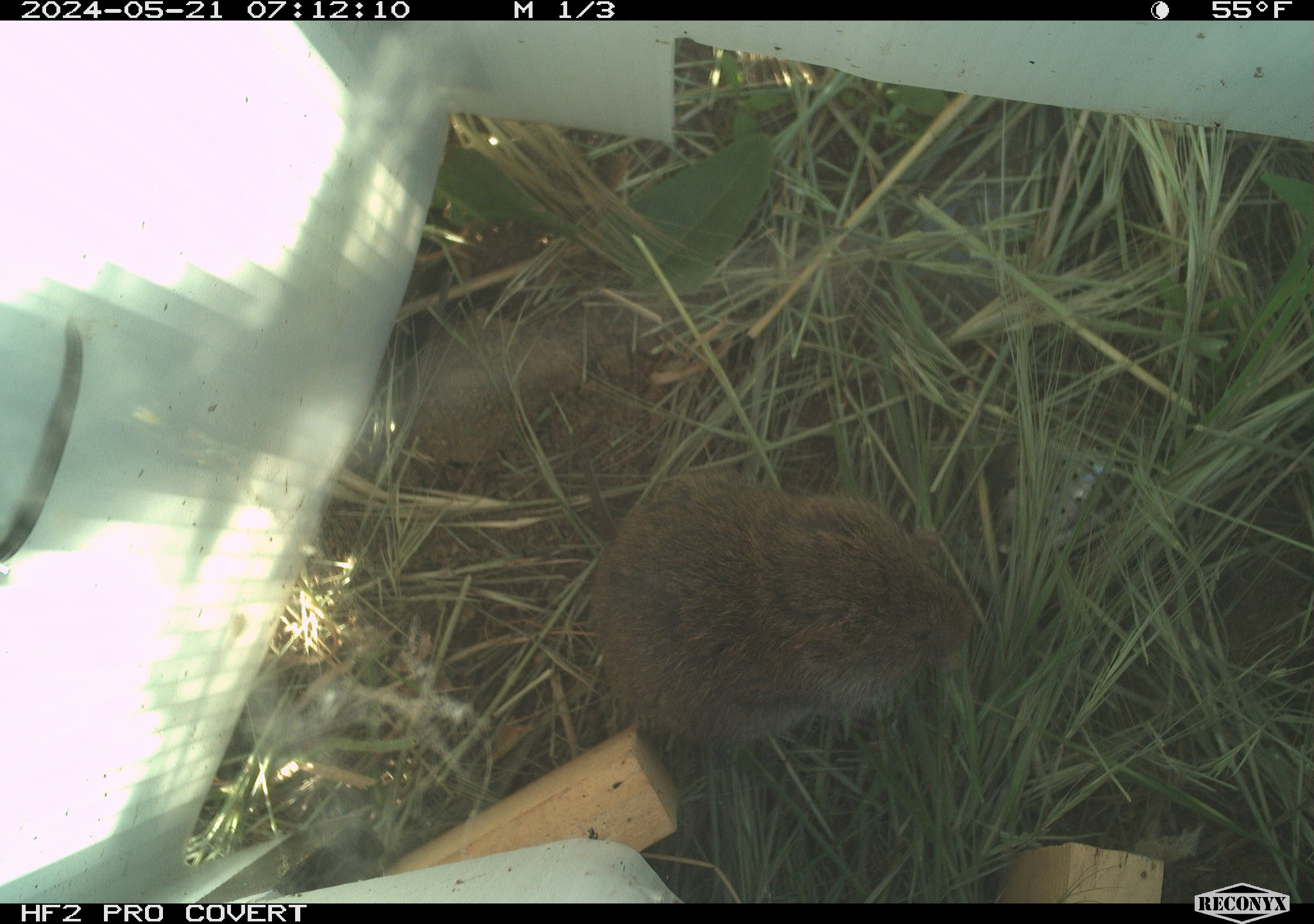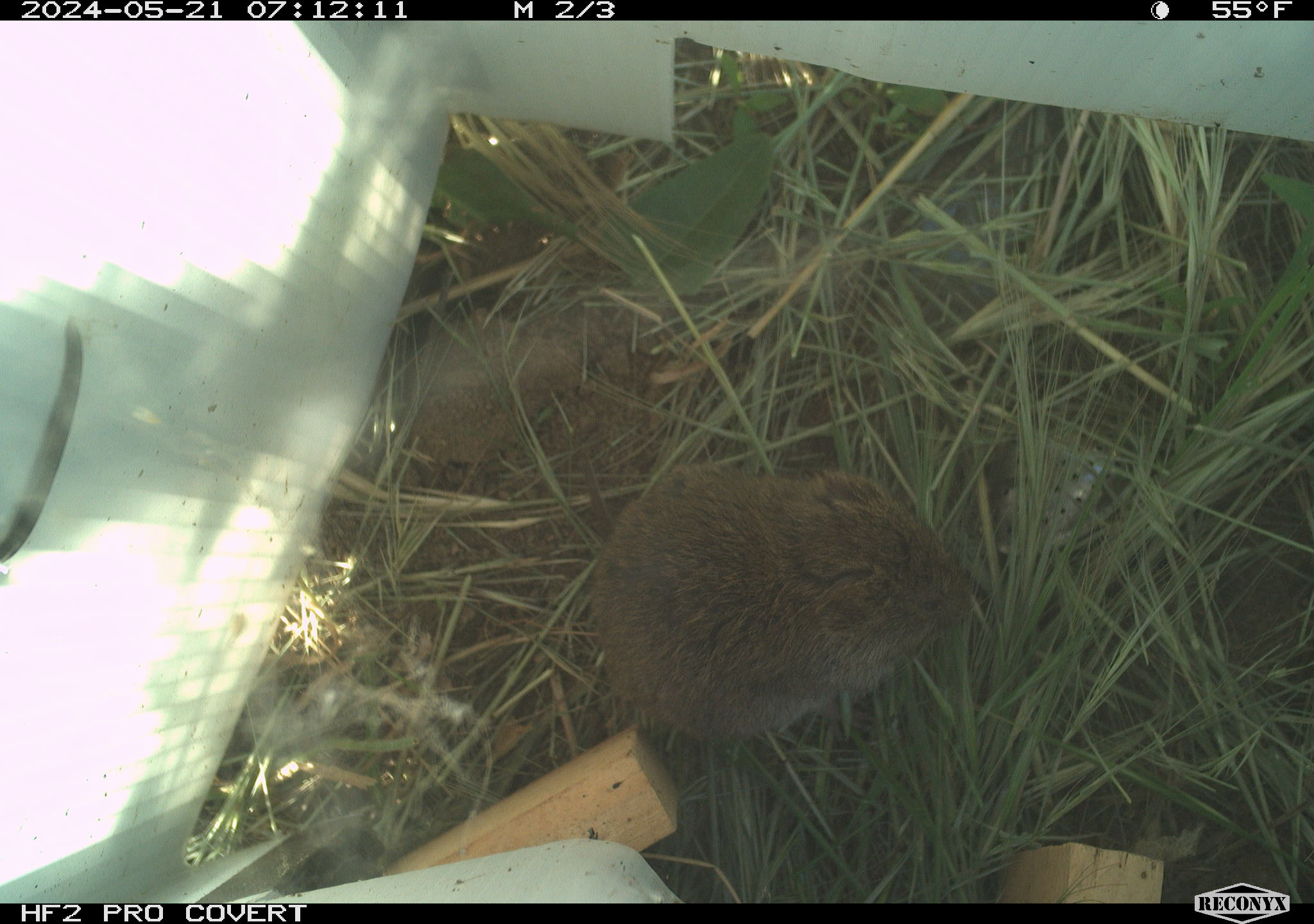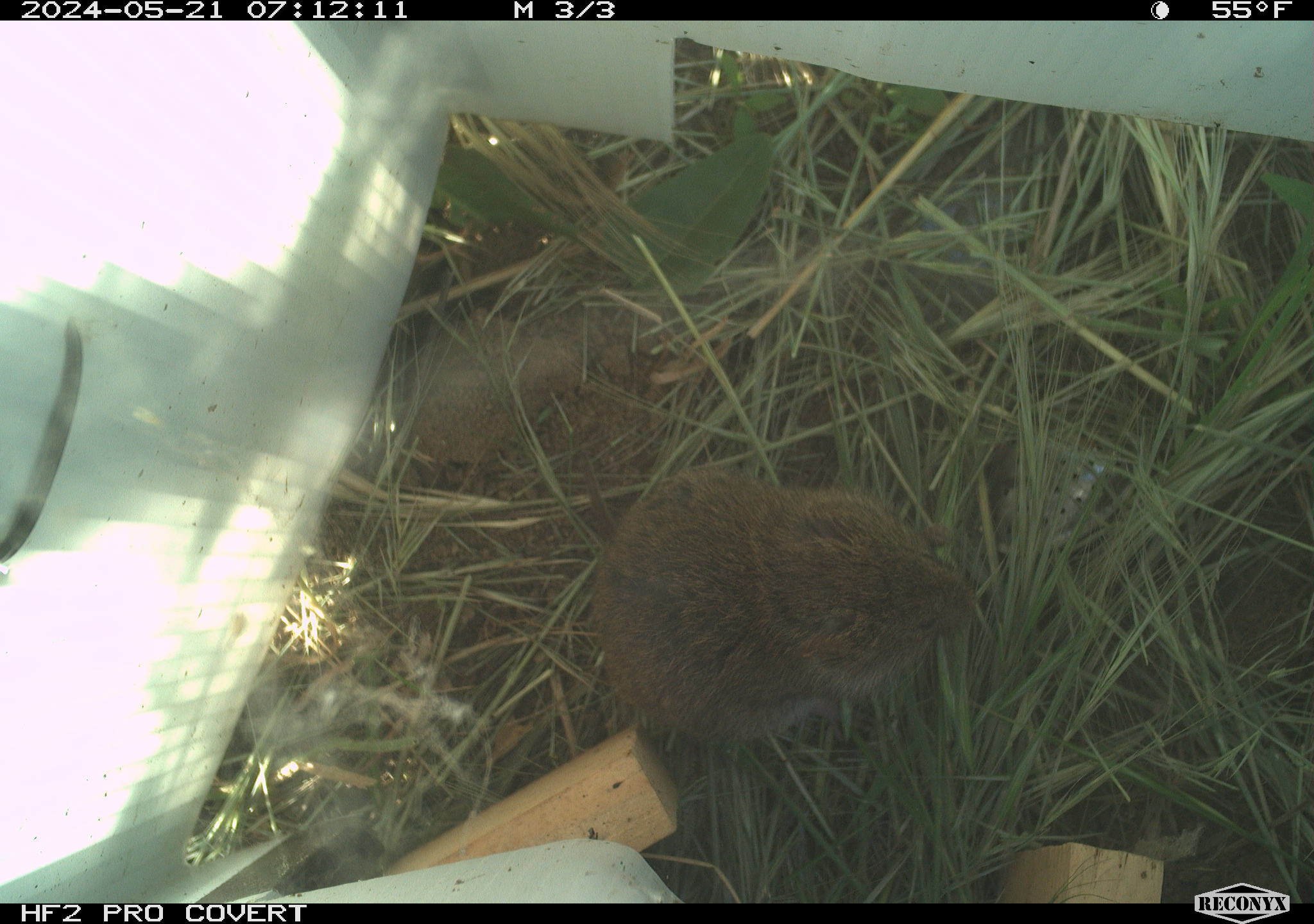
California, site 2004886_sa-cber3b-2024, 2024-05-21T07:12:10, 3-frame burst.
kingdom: Animalia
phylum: Chordata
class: Mammalia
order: Rodentia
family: Cricetidae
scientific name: Arvicolinae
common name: voles, lemmings, and muskrats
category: arvicolinae subfamily